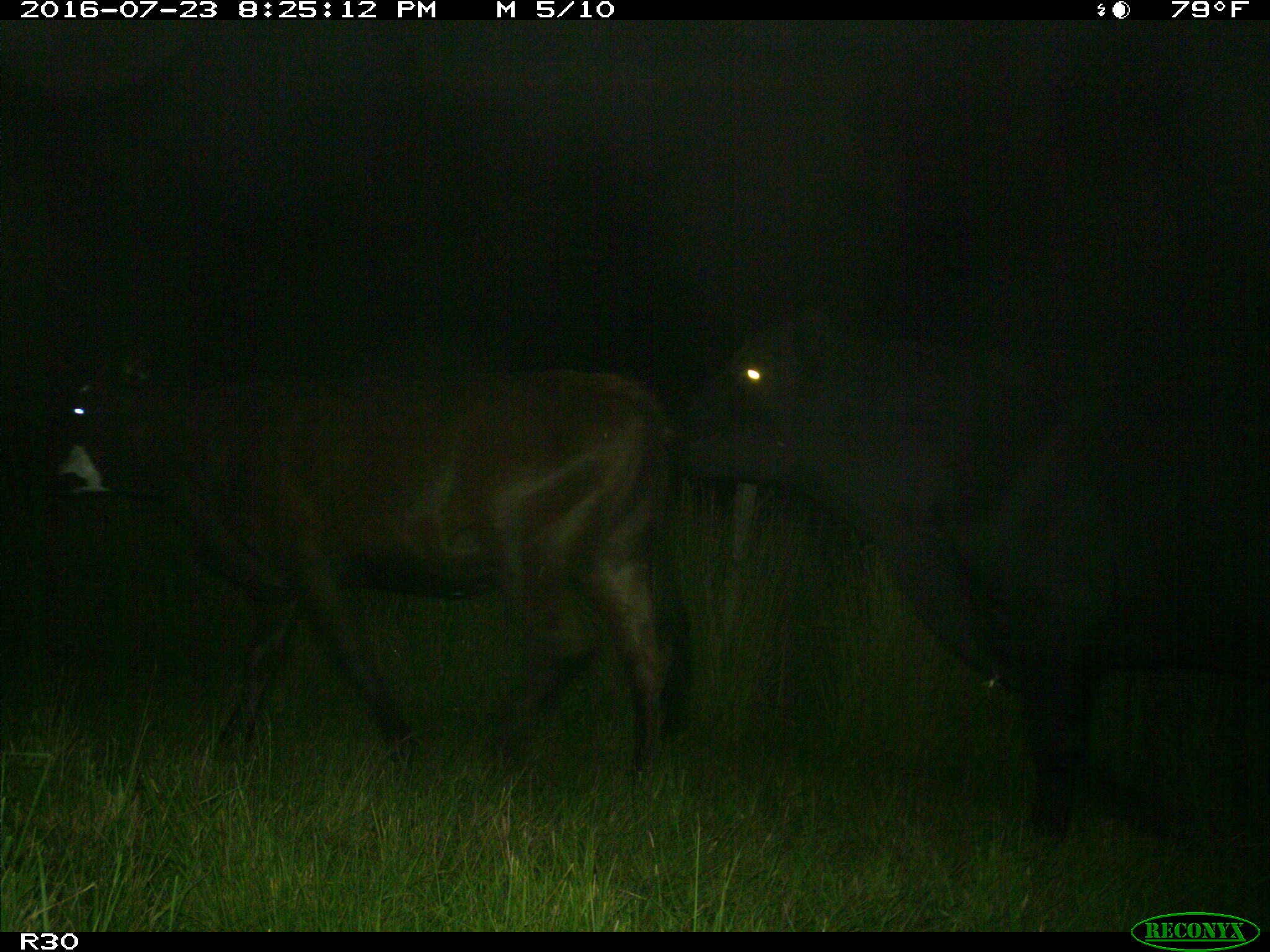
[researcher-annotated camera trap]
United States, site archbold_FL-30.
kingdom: Animalia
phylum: Chordata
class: Mammalia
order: Artiodactyla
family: Bovidae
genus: Bos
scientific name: Bos taurus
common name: domestic cow